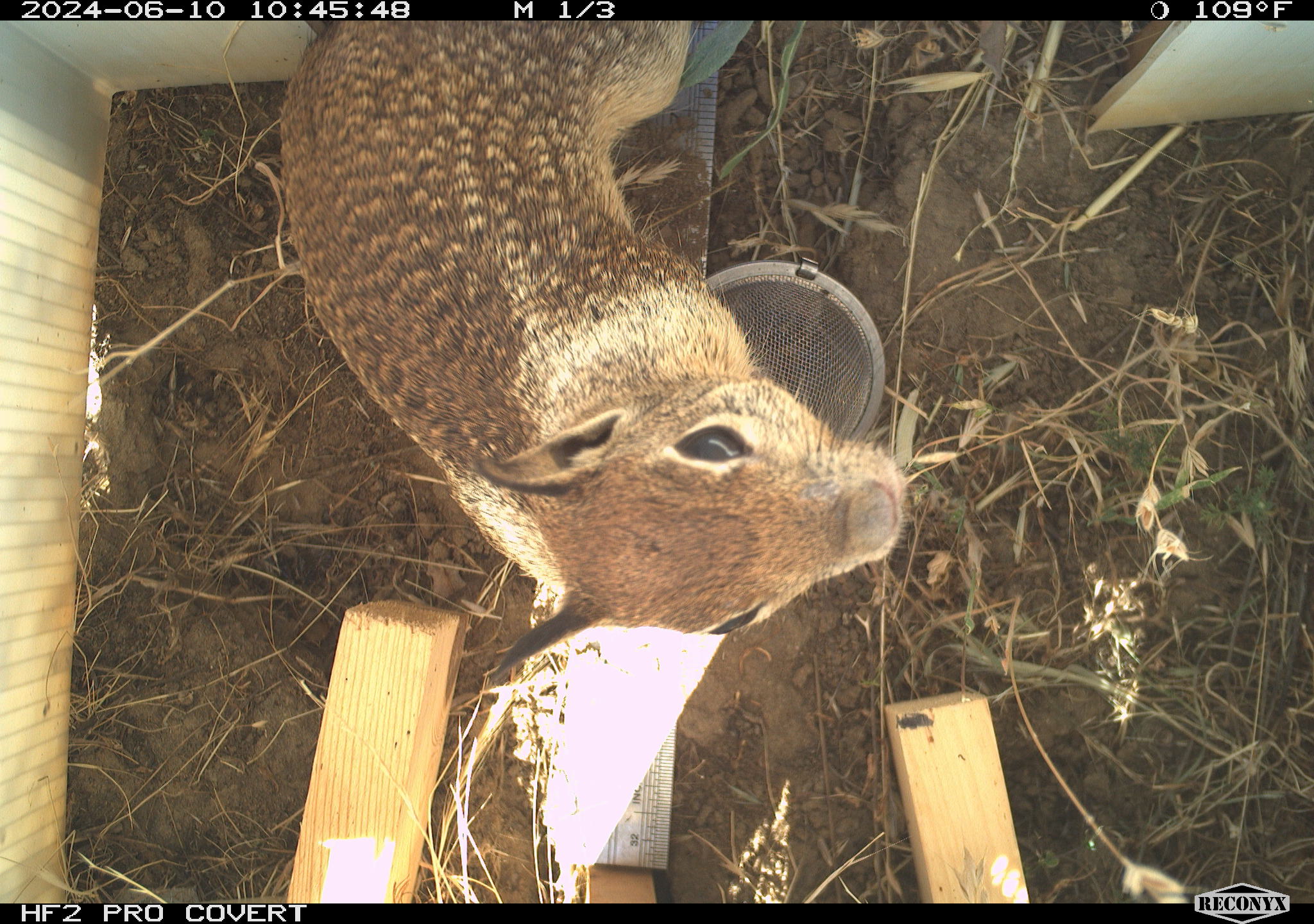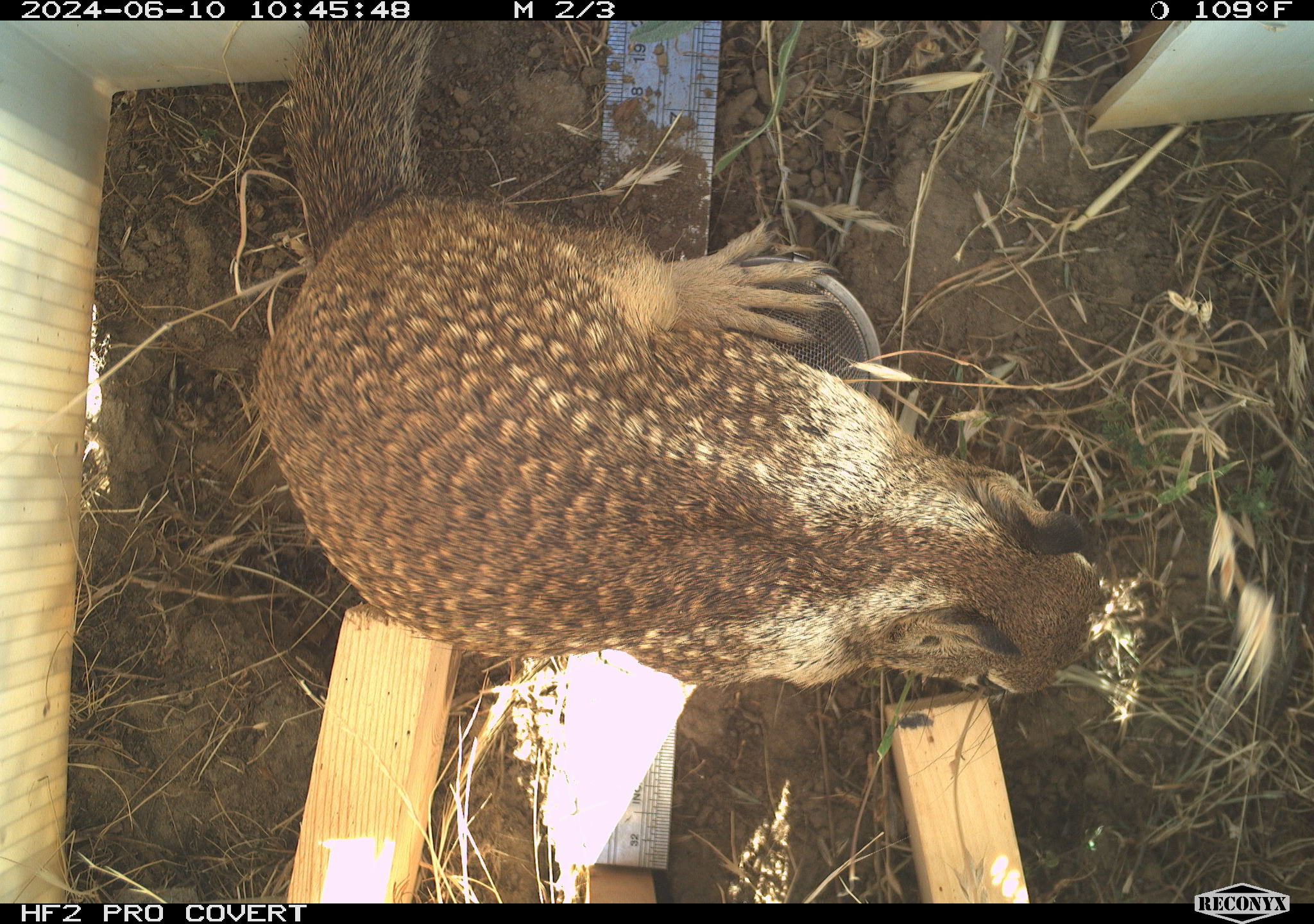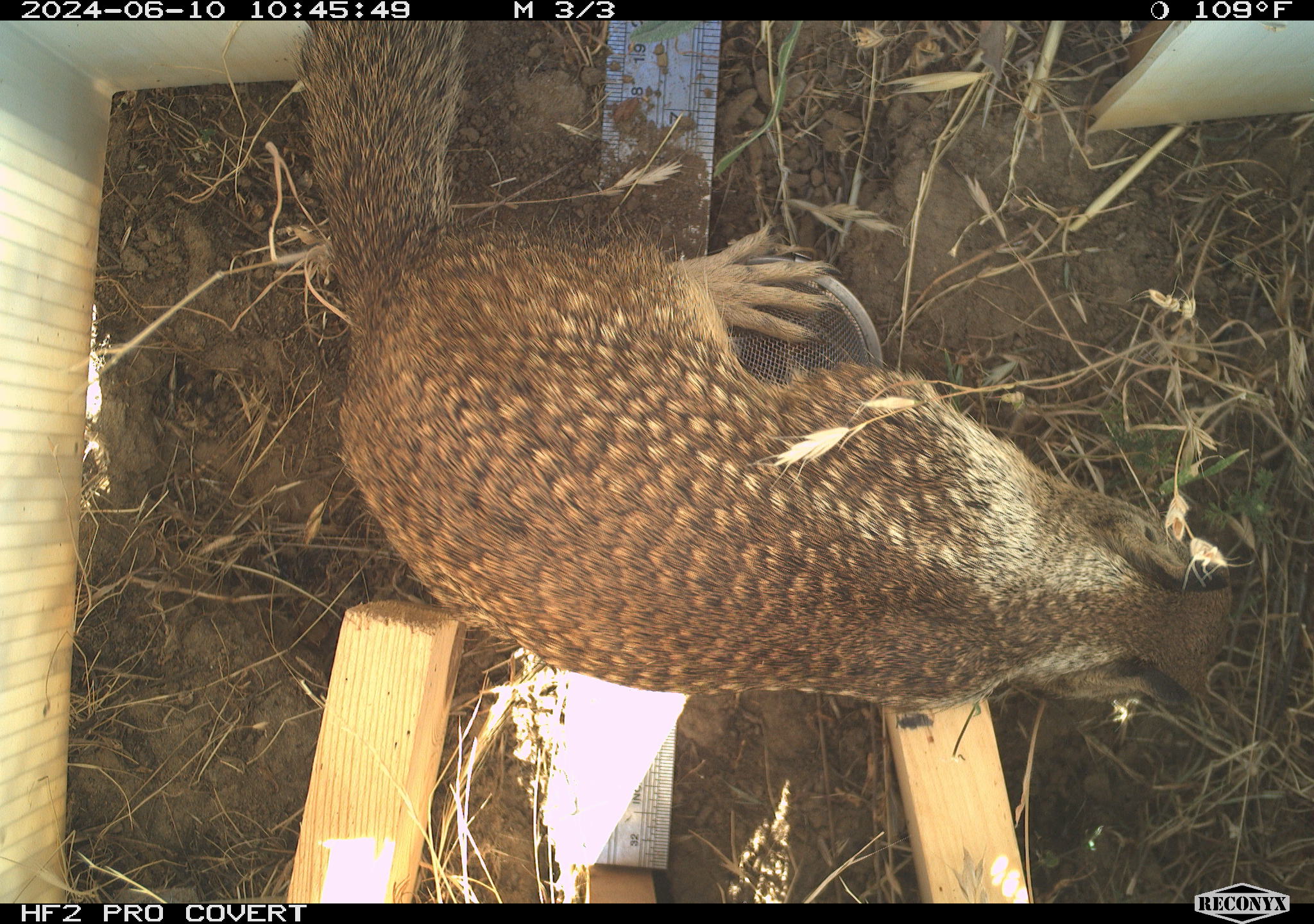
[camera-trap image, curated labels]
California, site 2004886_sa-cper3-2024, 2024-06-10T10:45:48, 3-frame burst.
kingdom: Animalia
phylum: Chordata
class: Mammalia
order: Rodentia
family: Sciuridae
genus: Otospermophilus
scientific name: Otospermophilus beecheyi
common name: california ground squirrel